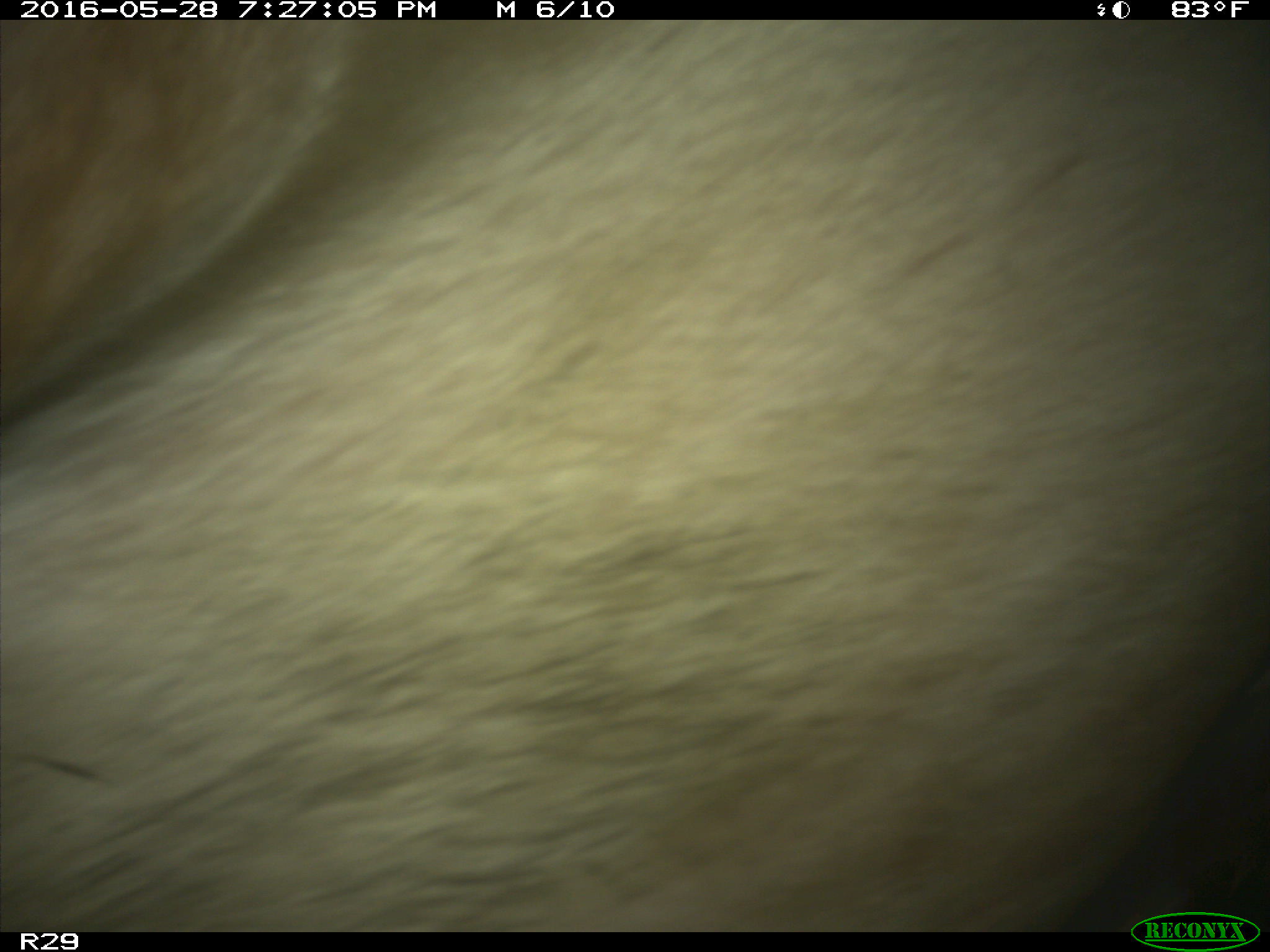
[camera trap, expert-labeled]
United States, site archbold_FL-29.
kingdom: Animalia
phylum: Chordata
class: Mammalia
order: Artiodactyla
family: Bovidae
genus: Bos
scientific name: Bos taurus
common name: domestic cow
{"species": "Bos taurus (domestic cow)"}